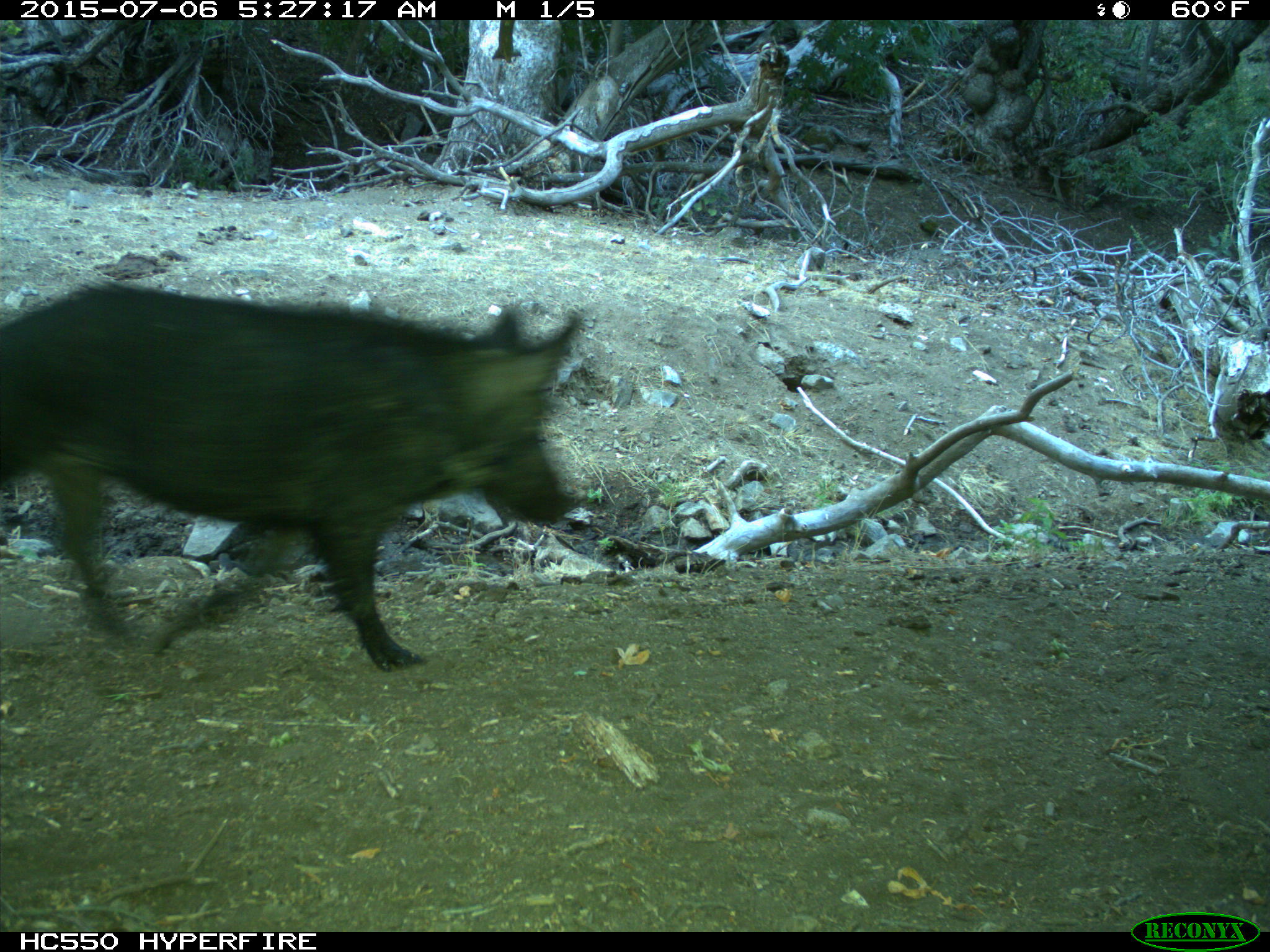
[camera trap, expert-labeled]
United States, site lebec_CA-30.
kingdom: Animalia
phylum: Chordata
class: Mammalia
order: Artiodactyla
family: Suidae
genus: Sus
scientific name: Sus scrofa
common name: wild boar